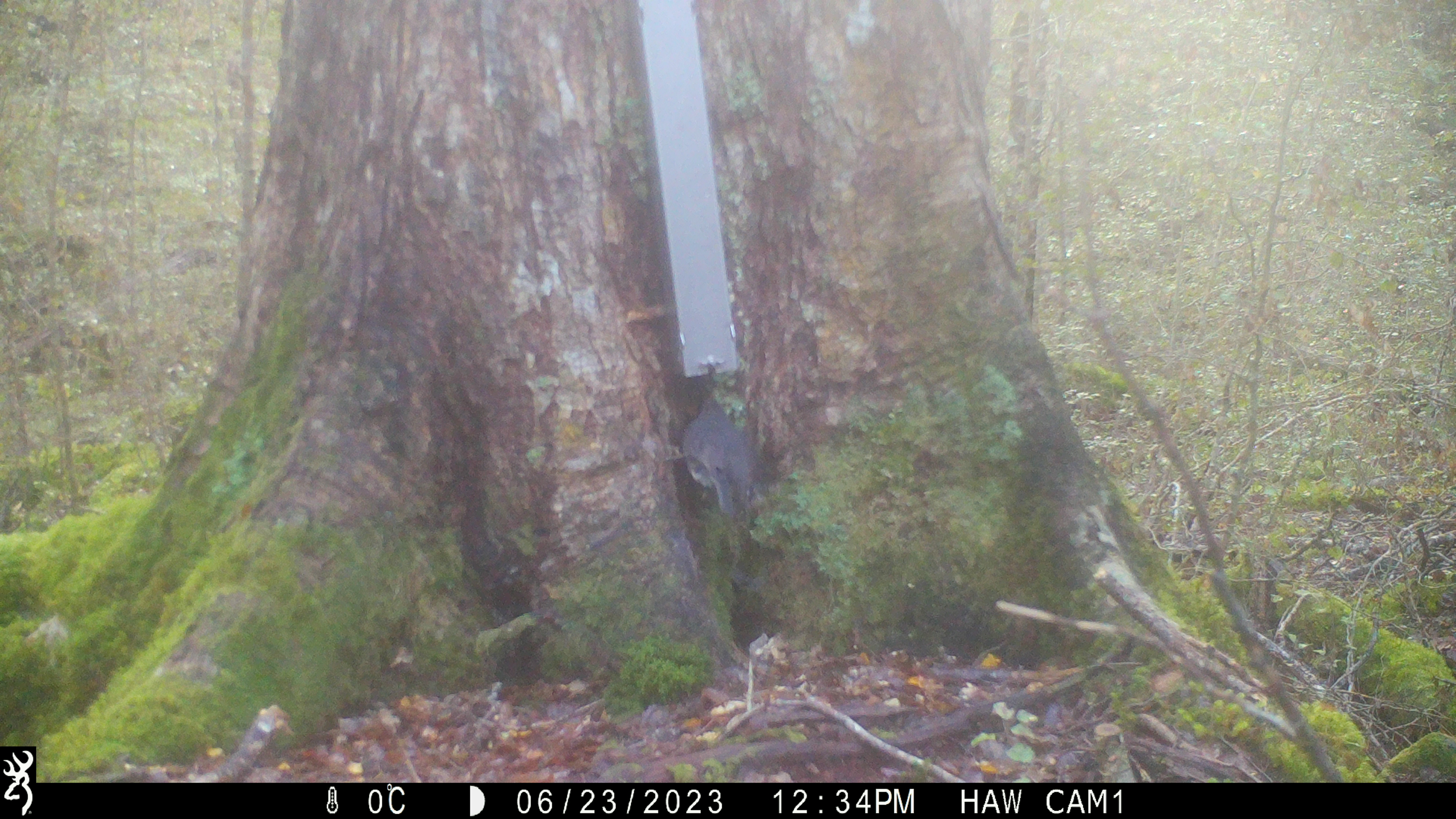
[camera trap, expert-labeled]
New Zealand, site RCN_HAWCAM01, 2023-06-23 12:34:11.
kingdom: Animalia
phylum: Chordata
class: Aves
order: Passeriformes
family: Petroicidae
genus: Petroica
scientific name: Petroica australis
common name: new zealand robin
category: robin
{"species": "robin (new zealand robin) (Petroica australis)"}